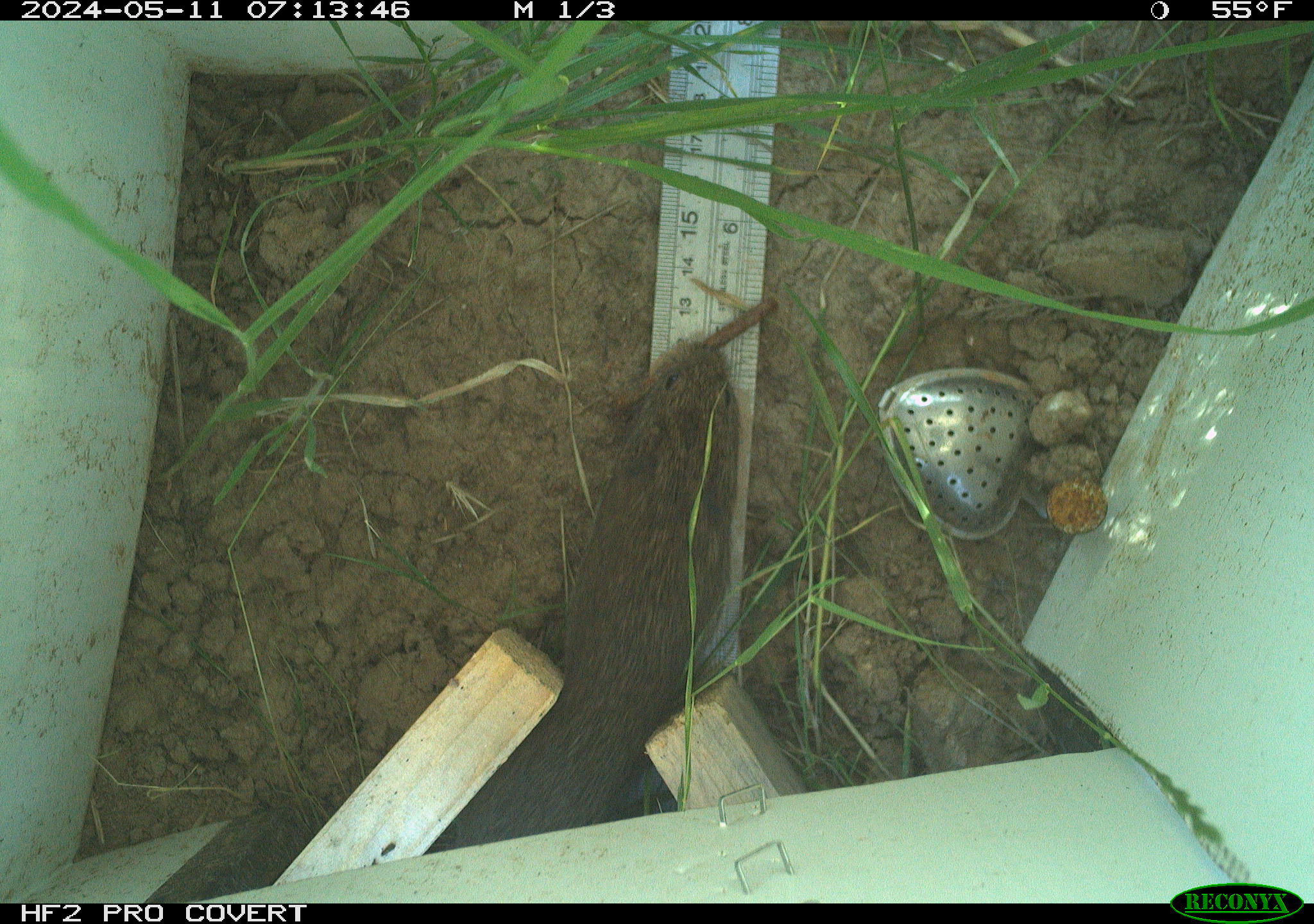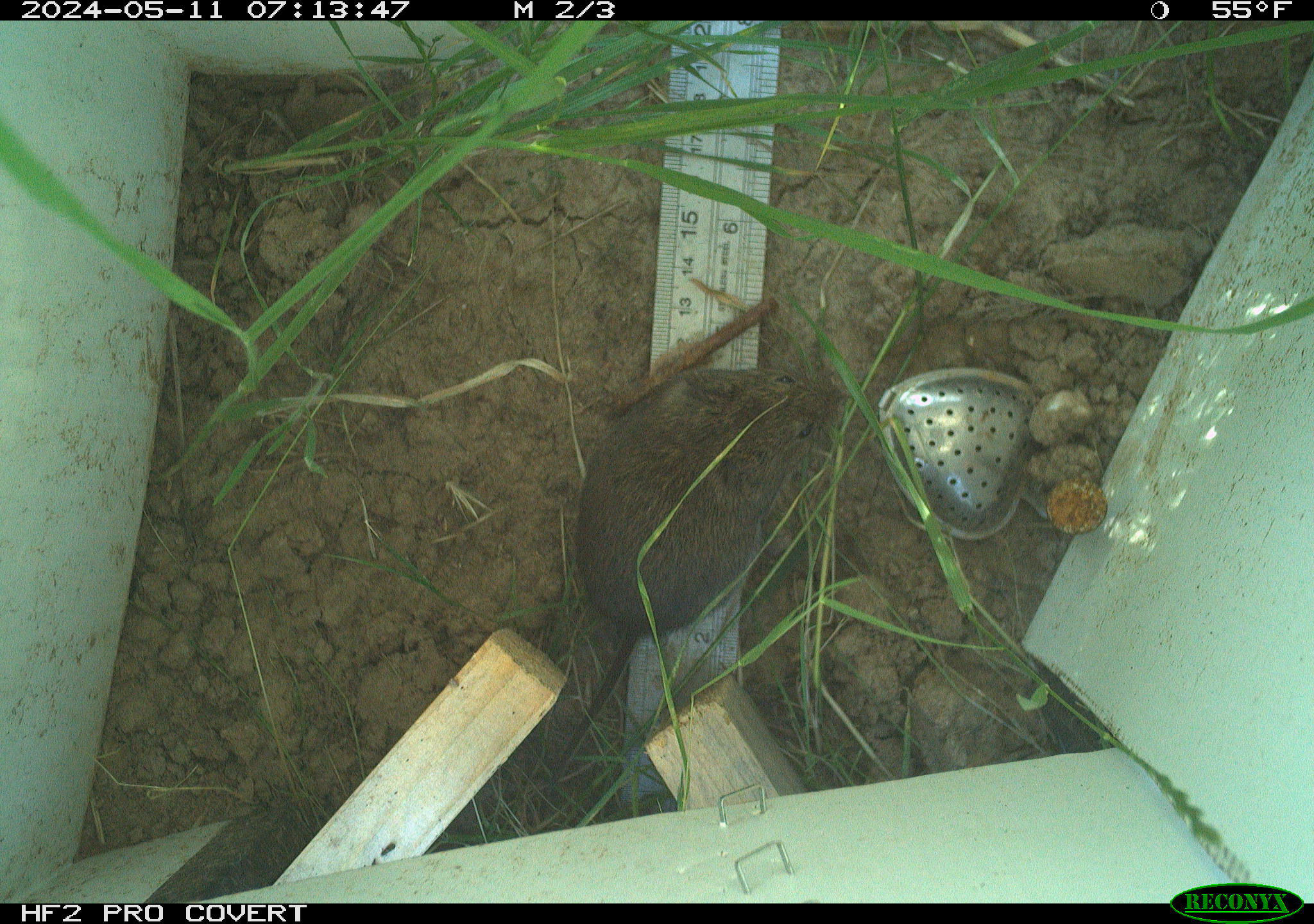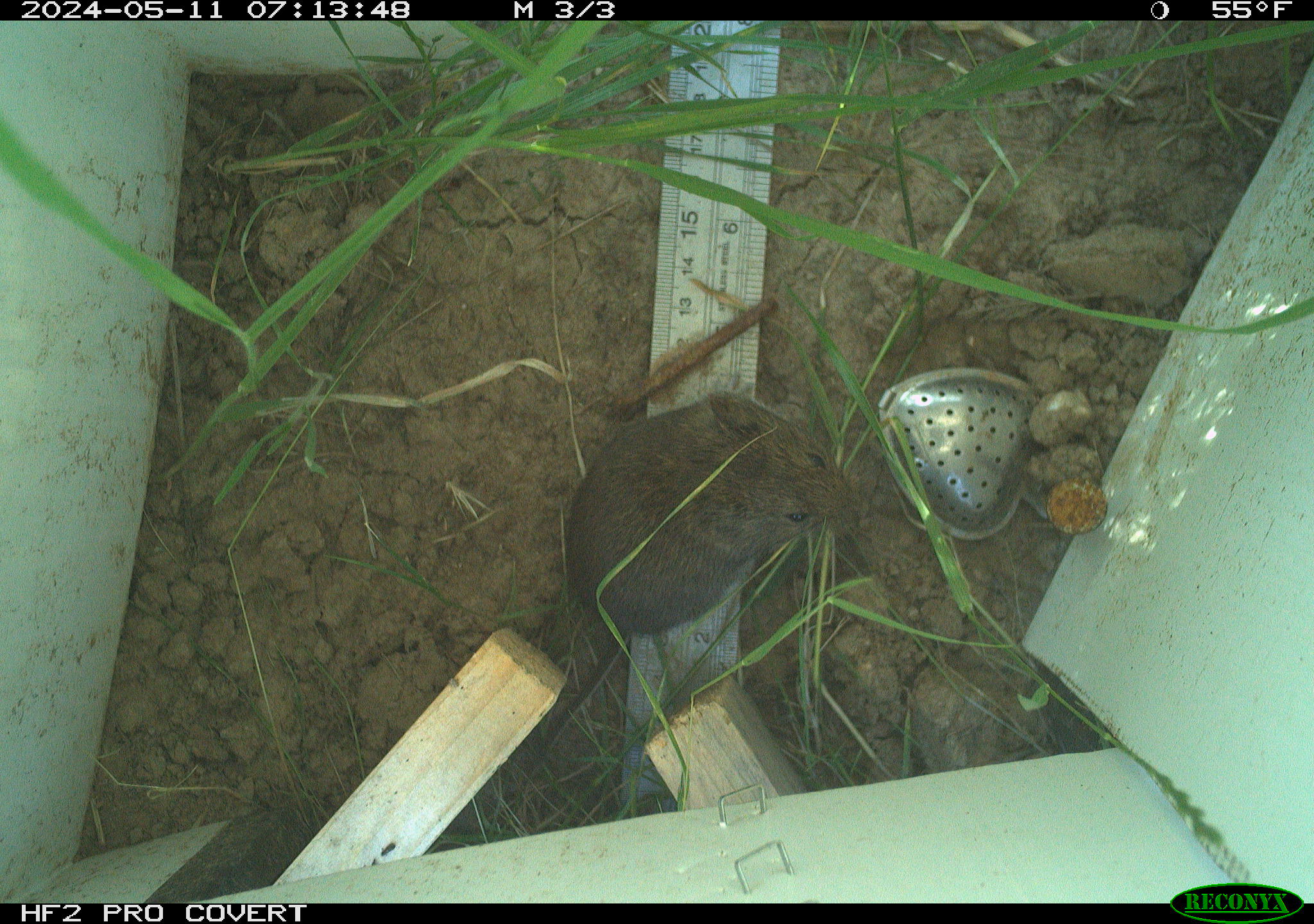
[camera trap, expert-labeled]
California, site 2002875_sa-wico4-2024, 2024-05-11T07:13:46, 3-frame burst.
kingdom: Animalia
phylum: Chordata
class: Mammalia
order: Rodentia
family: Cricetidae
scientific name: Arvicolinae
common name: voles, lemmings, and muskrats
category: arvicolinae subfamily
Arvicolinae subfamily (voles, lemmings, and muskrats) (Arvicolinae).